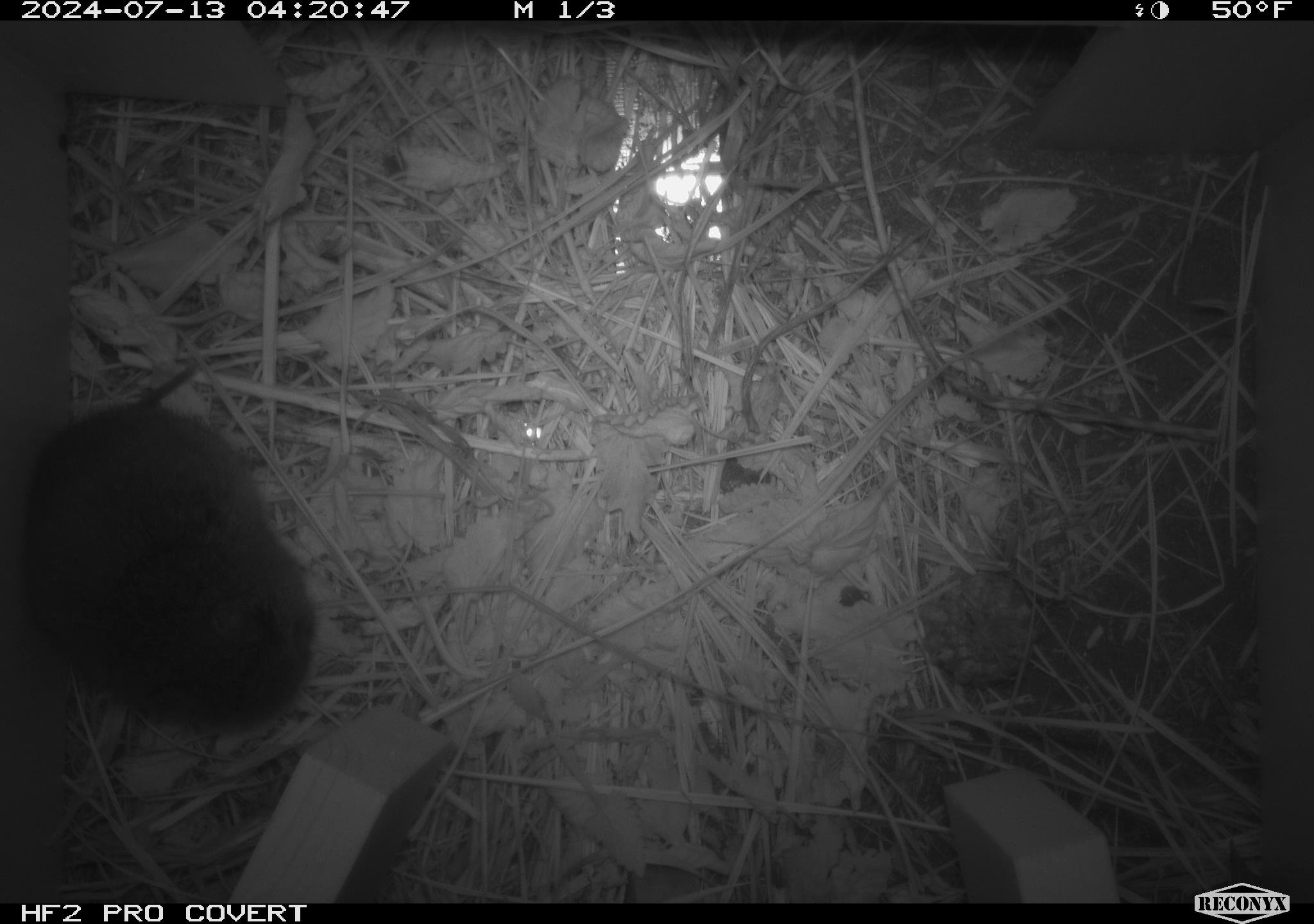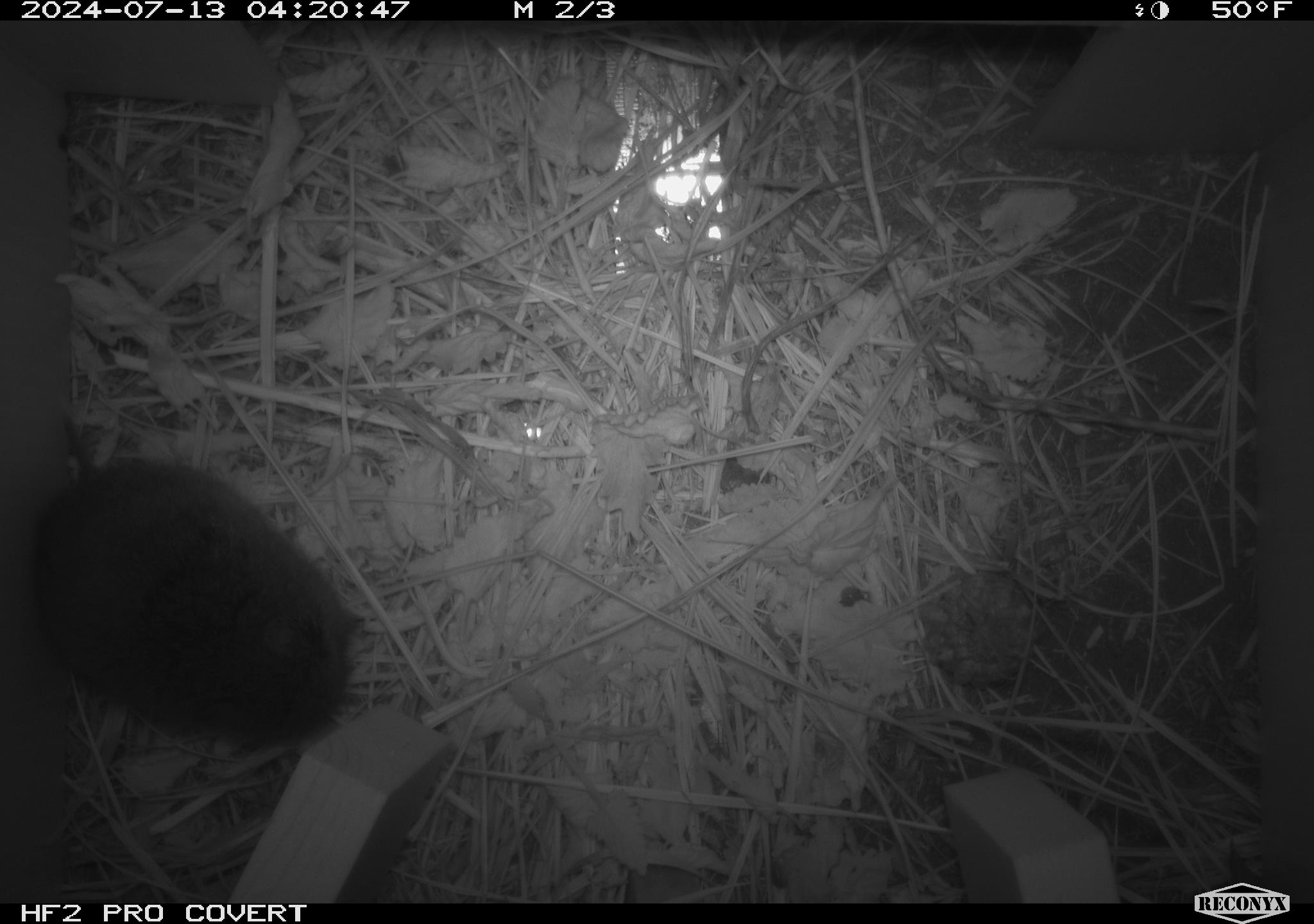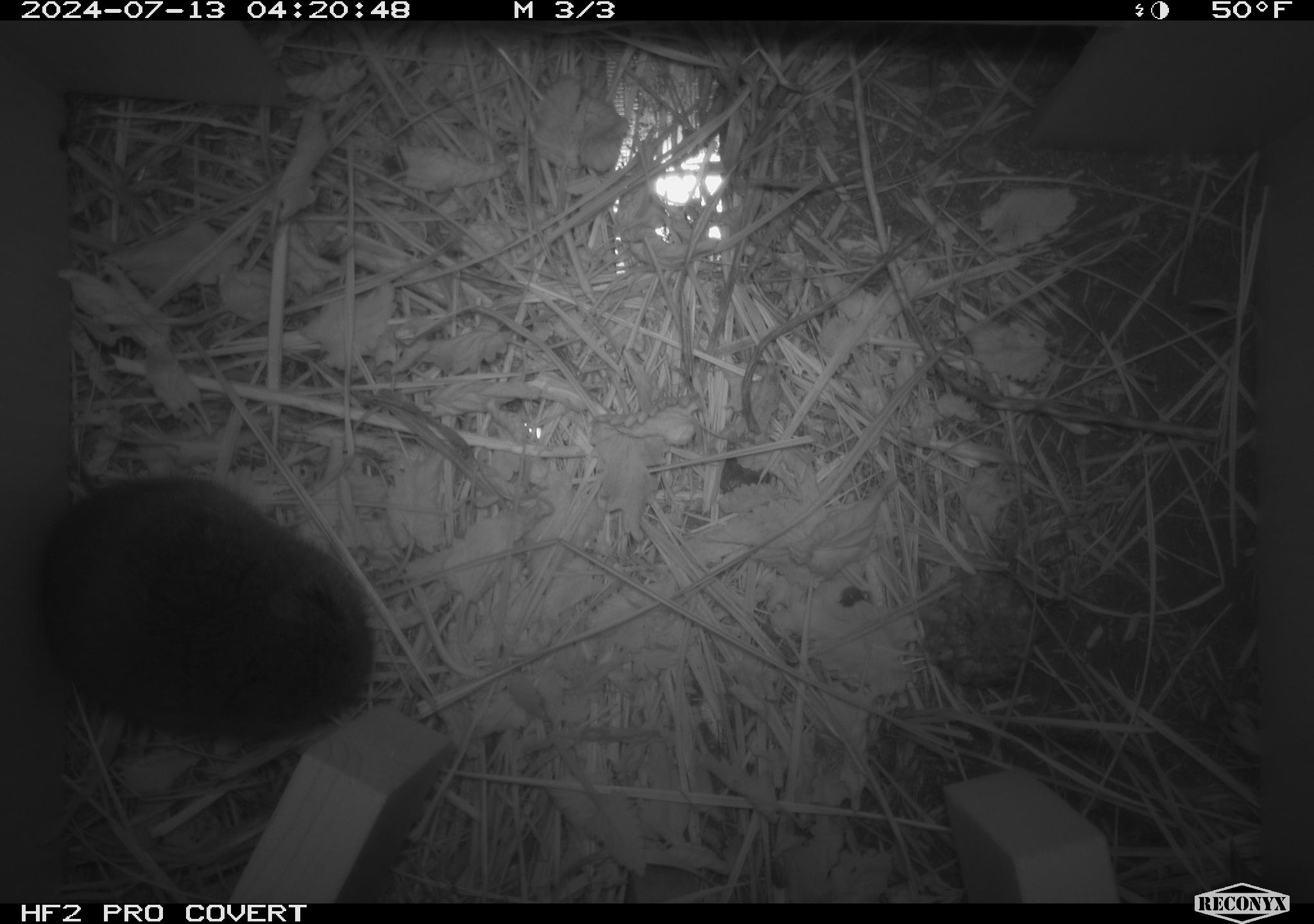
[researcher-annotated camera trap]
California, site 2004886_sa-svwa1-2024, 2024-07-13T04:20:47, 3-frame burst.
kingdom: Animalia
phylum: Chordata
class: Mammalia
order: Rodentia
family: Cricetidae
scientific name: Arvicolinae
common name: voles, lemmings, and muskrats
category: arvicolinae subfamily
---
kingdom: Animalia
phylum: Arthropoda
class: Malacostraca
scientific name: Malacostraca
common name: amphipods, crabs, isopods, krill, lobsters and shrimps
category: malacostracan